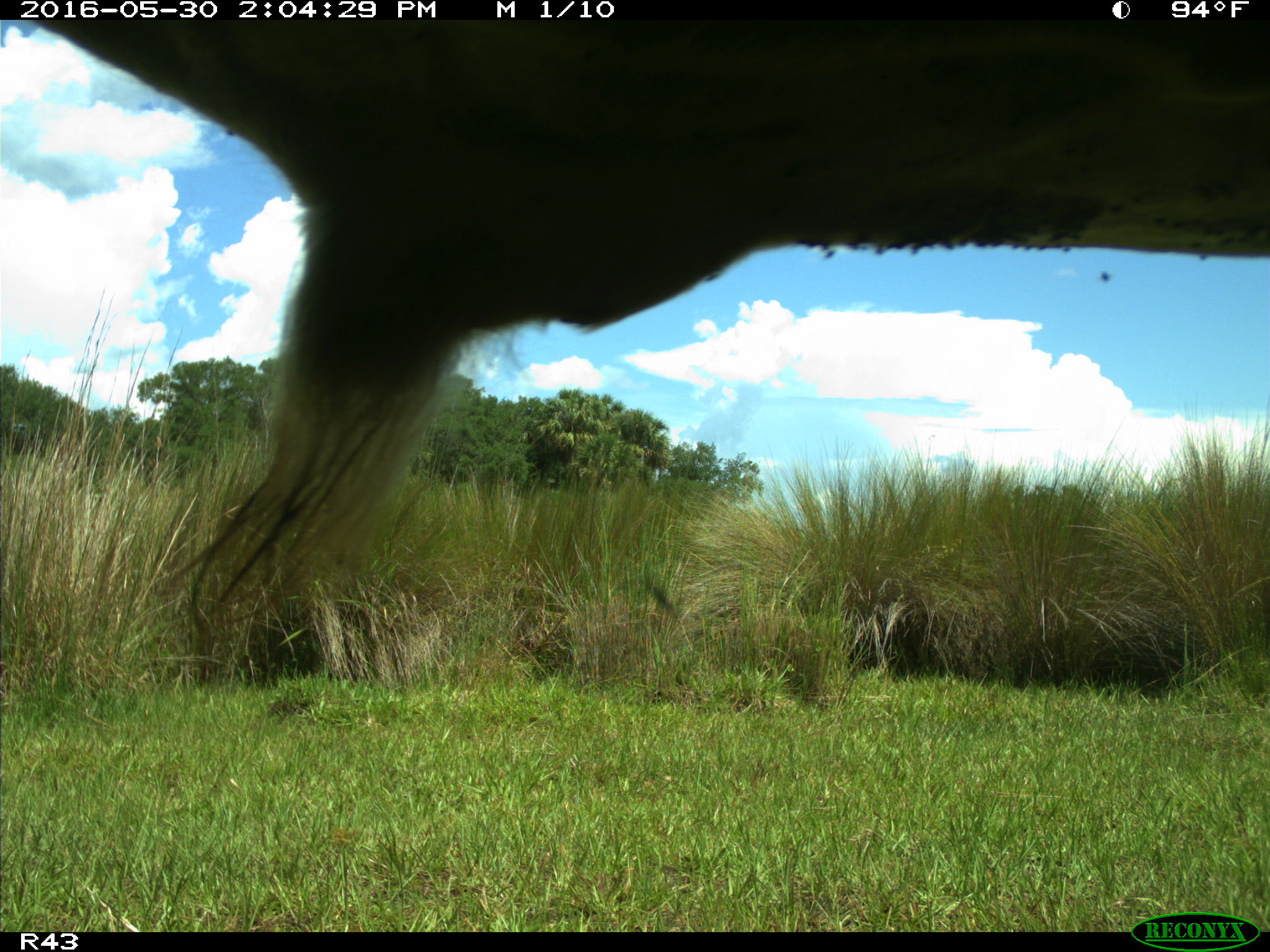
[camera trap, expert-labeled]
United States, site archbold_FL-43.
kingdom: Animalia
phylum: Chordata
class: Mammalia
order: Artiodactyla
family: Bovidae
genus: Bos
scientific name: Bos taurus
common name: domestic cow